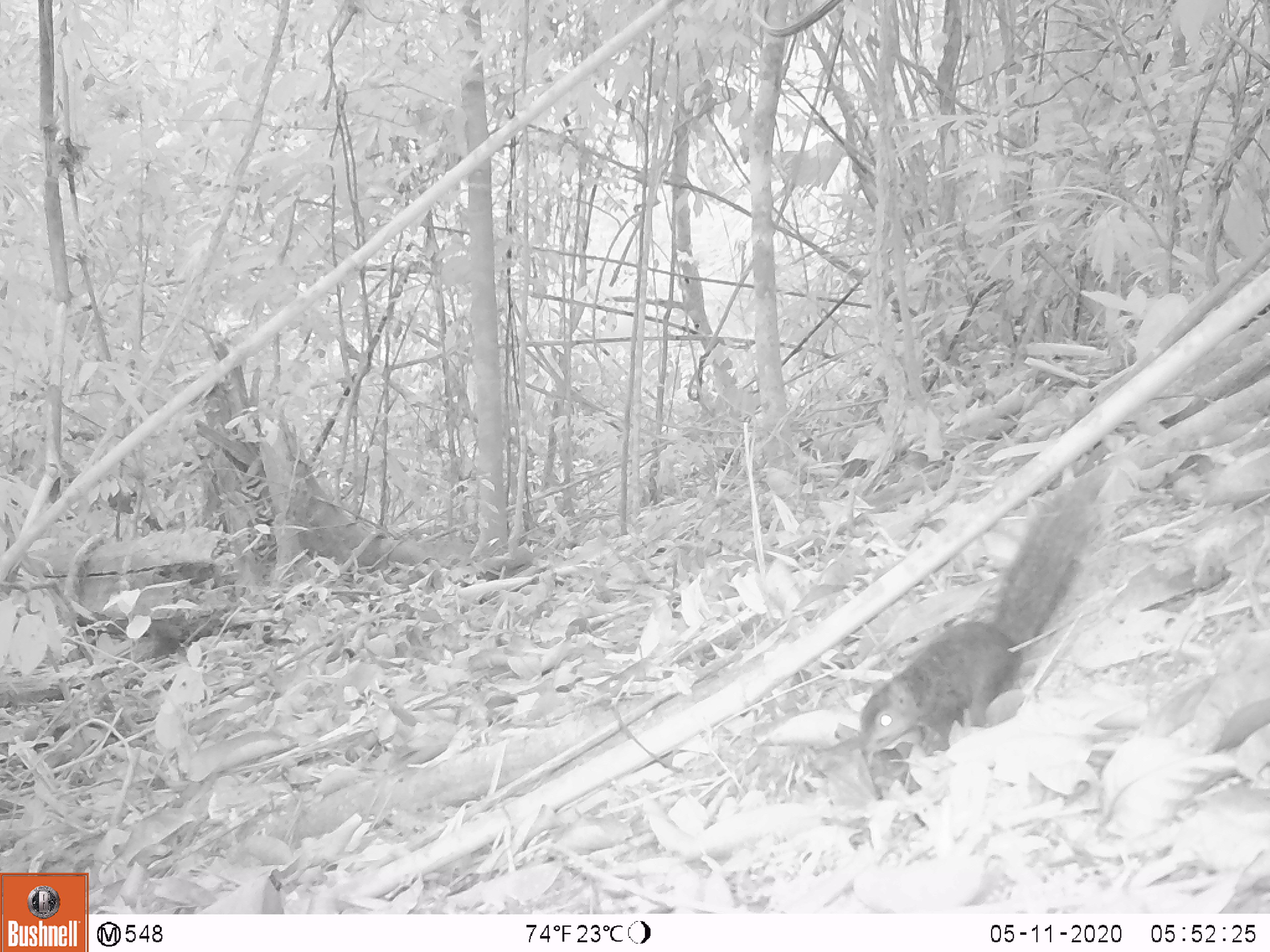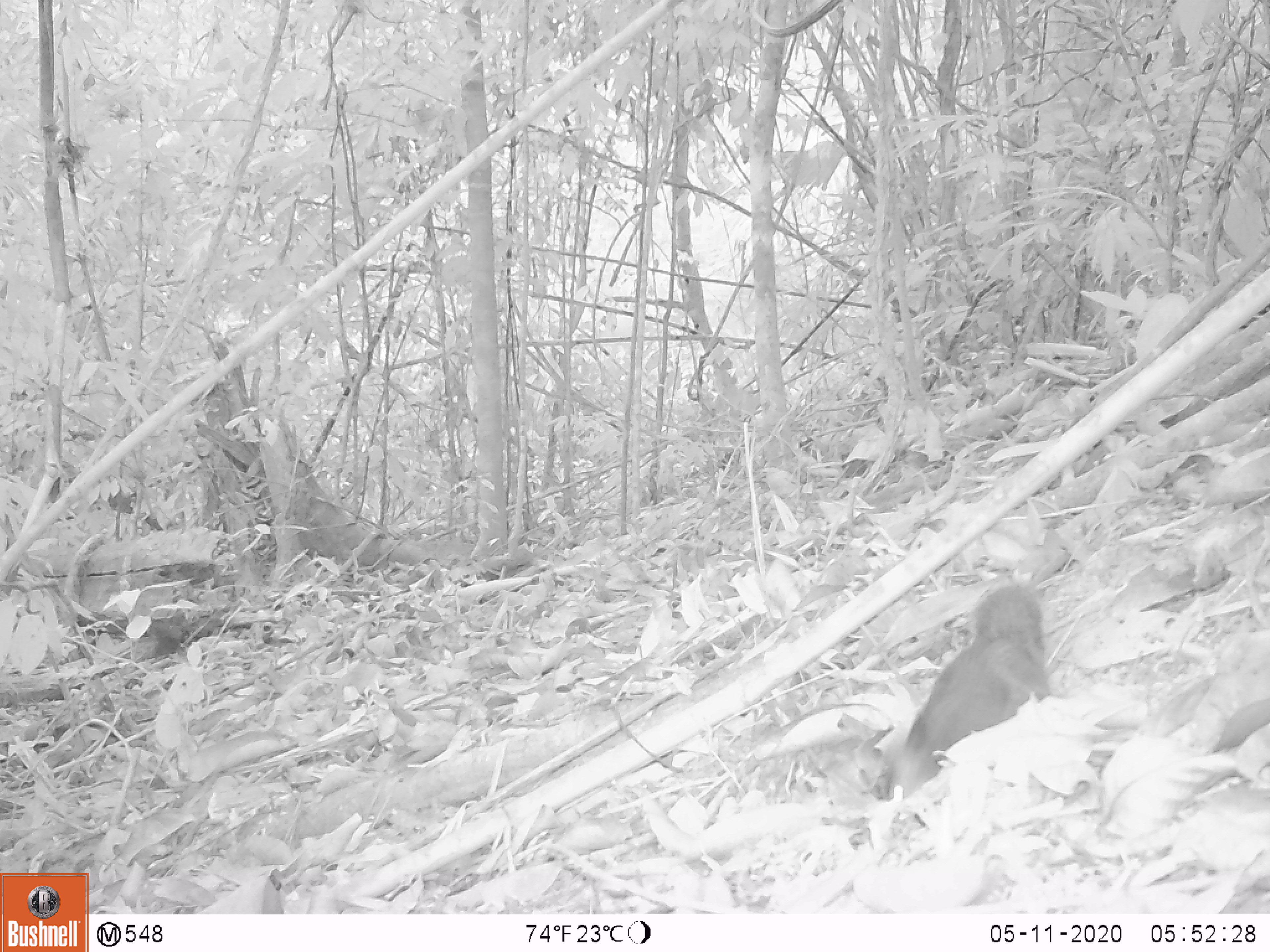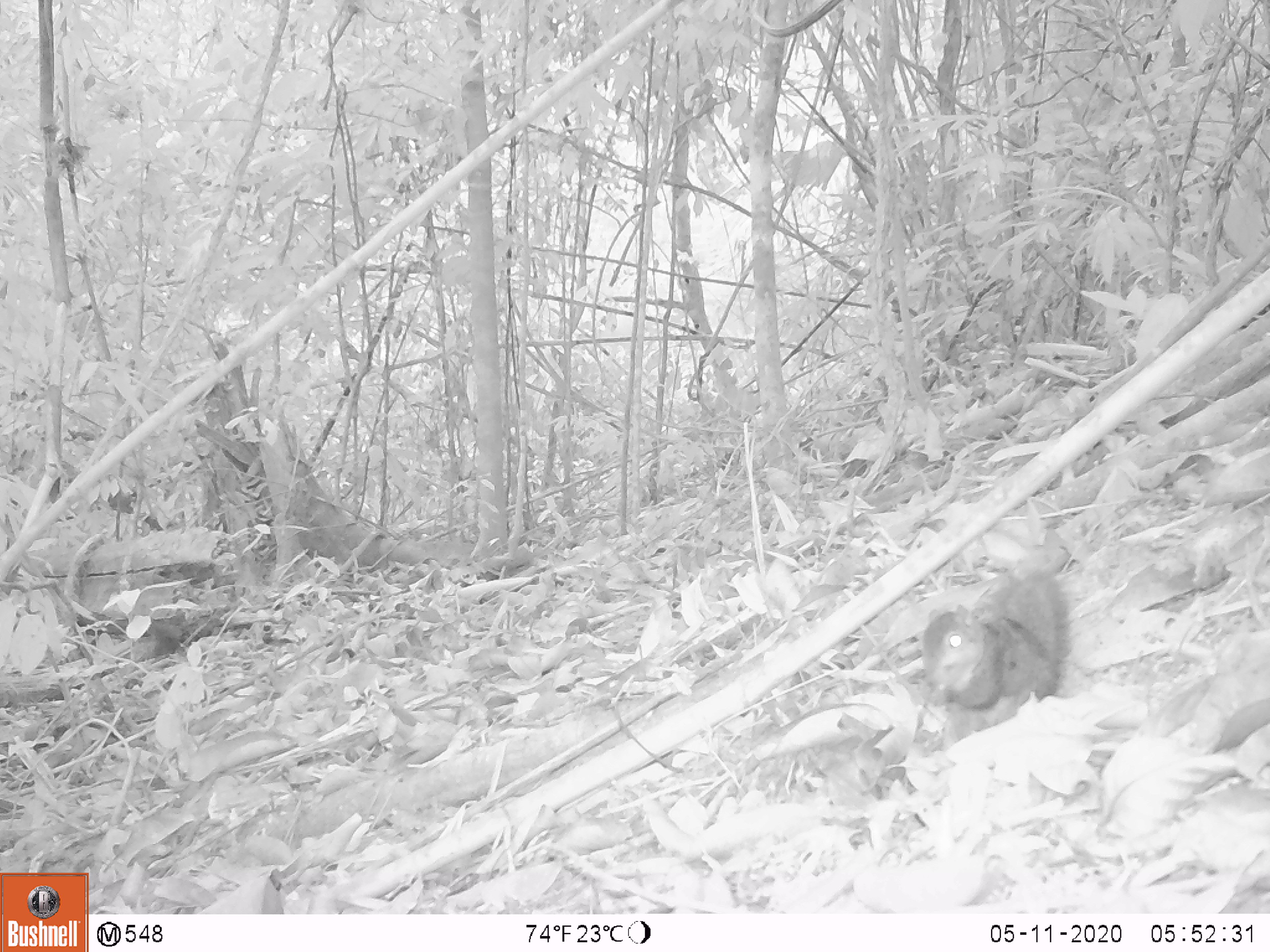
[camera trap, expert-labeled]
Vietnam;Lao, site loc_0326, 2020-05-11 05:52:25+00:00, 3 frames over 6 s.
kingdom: Animalia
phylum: Chordata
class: Mammalia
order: Rodentia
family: Sciuridae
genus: Callosciurus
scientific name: Callosciurus erythraeus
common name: pallas's squirrel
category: pallass squirrel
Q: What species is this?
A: Pallass squirrel (pallas's squirrel) (Callosciurus erythraeus).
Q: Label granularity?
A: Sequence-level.